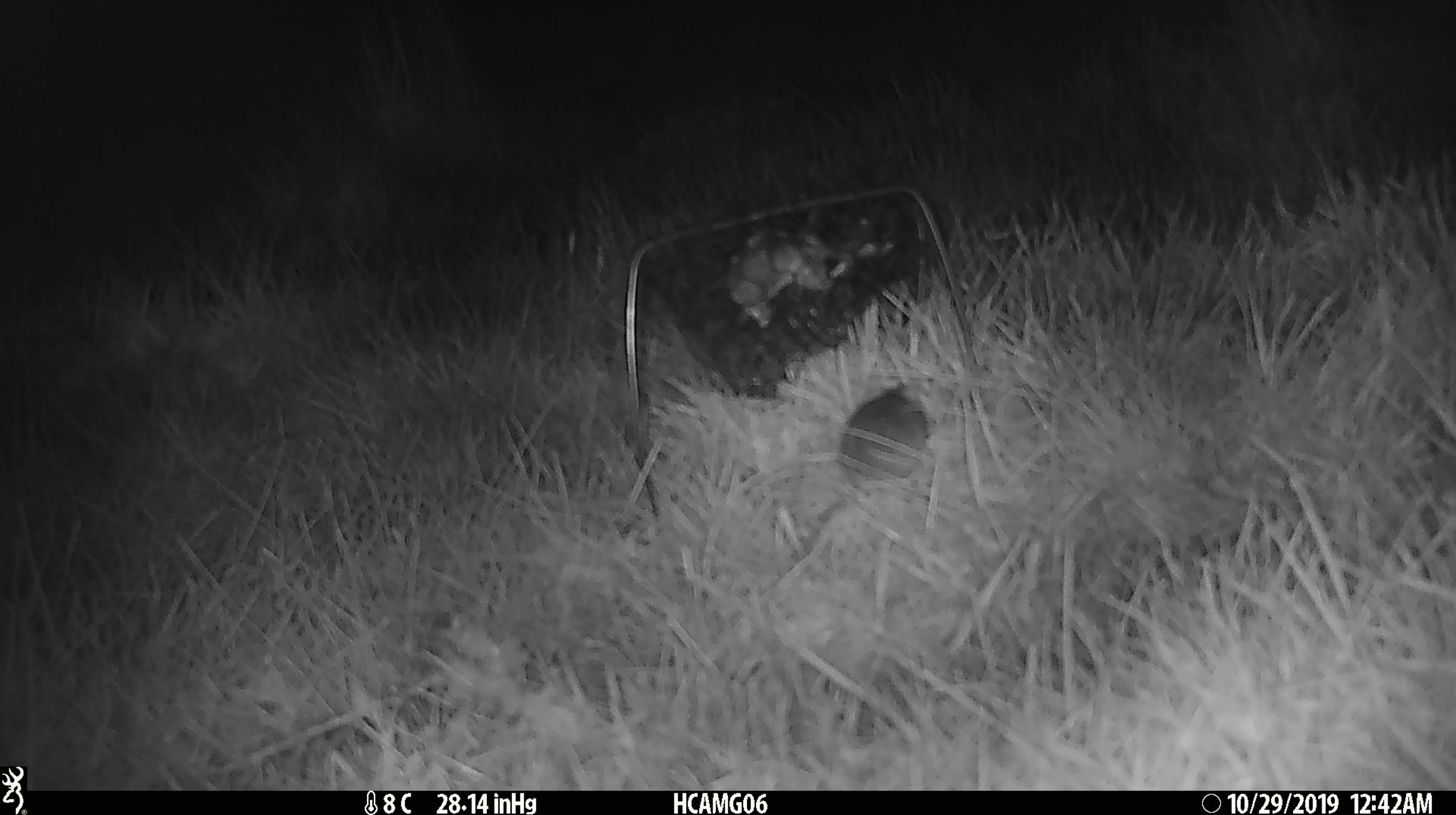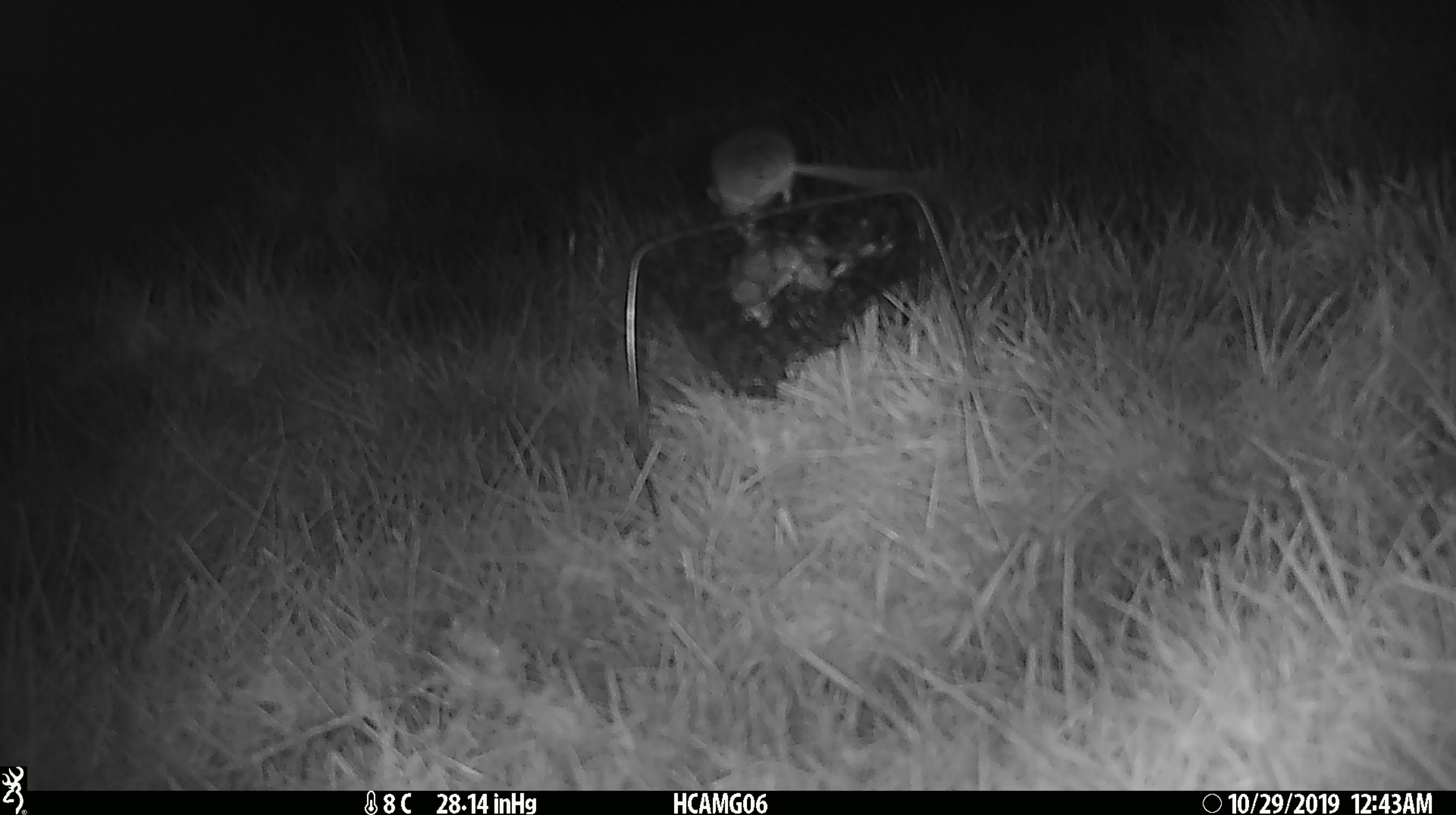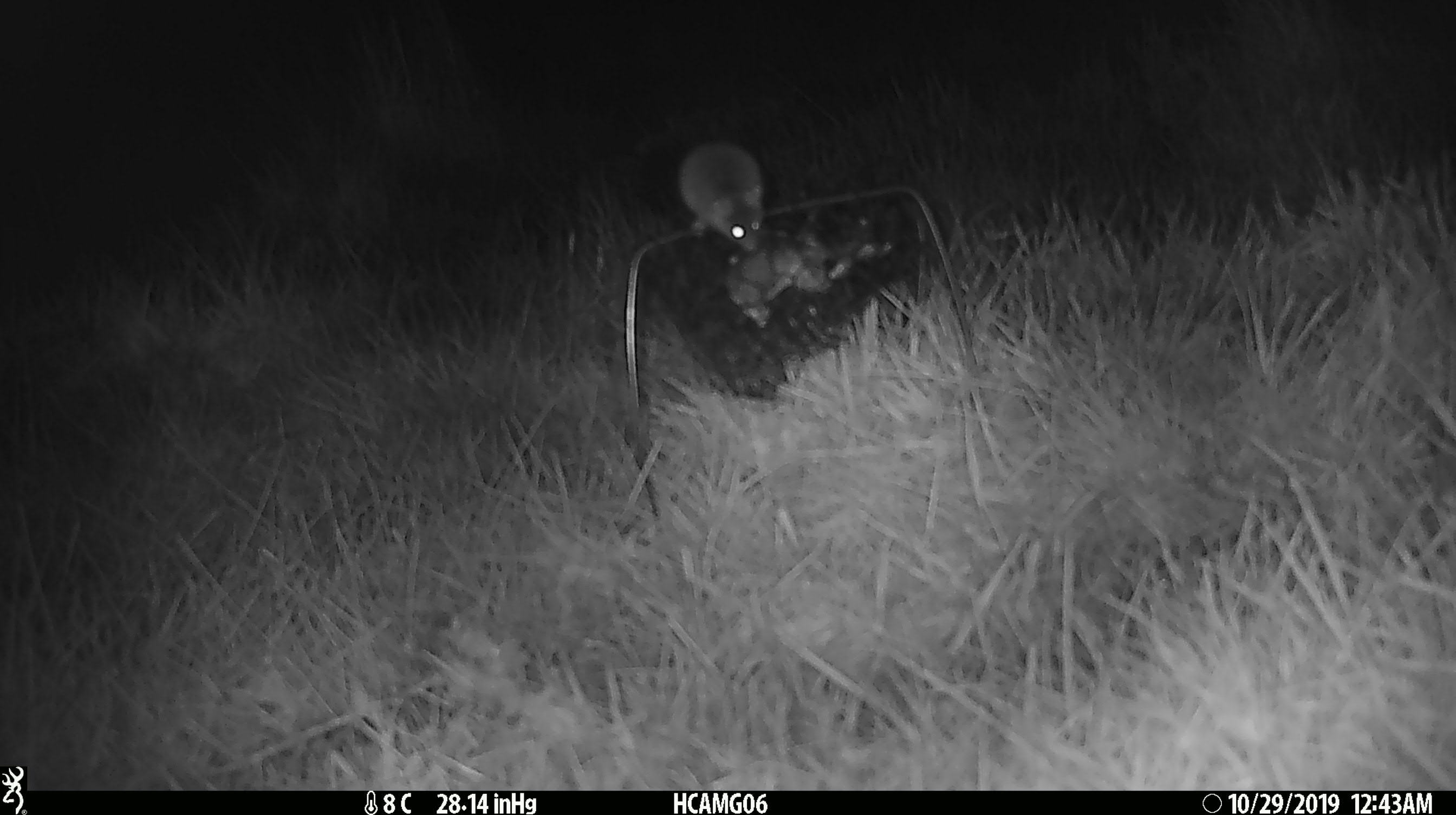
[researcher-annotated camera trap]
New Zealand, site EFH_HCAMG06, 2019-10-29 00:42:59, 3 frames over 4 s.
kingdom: Animalia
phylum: Chordata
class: Mammalia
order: Rodentia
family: Muridae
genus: Mus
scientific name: Mus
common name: mouse